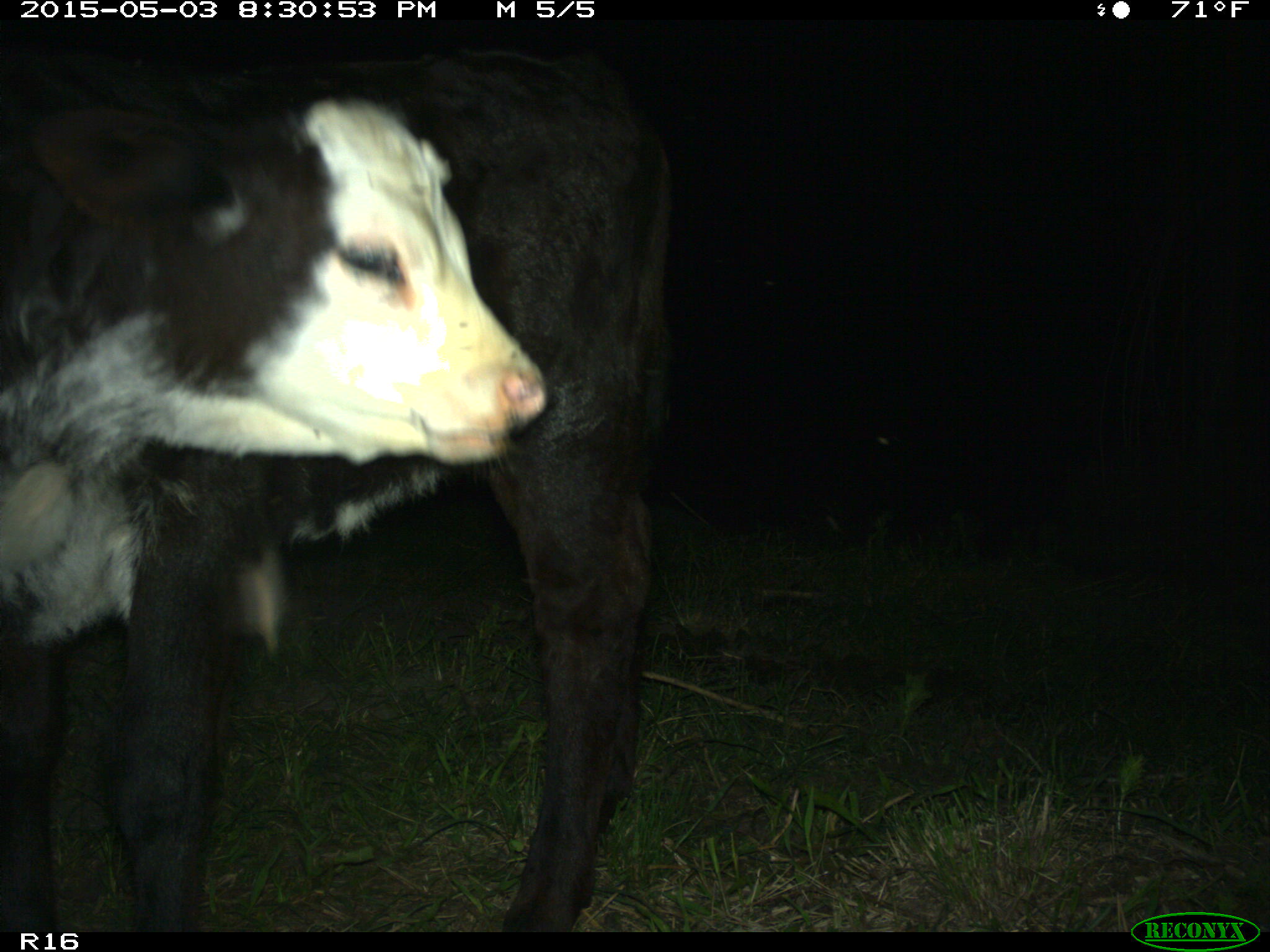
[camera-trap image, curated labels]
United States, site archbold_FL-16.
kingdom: Animalia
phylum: Chordata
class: Mammalia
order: Artiodactyla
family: Bovidae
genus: Bos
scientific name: Bos taurus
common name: domestic cow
Bos taurus (domestic cow).